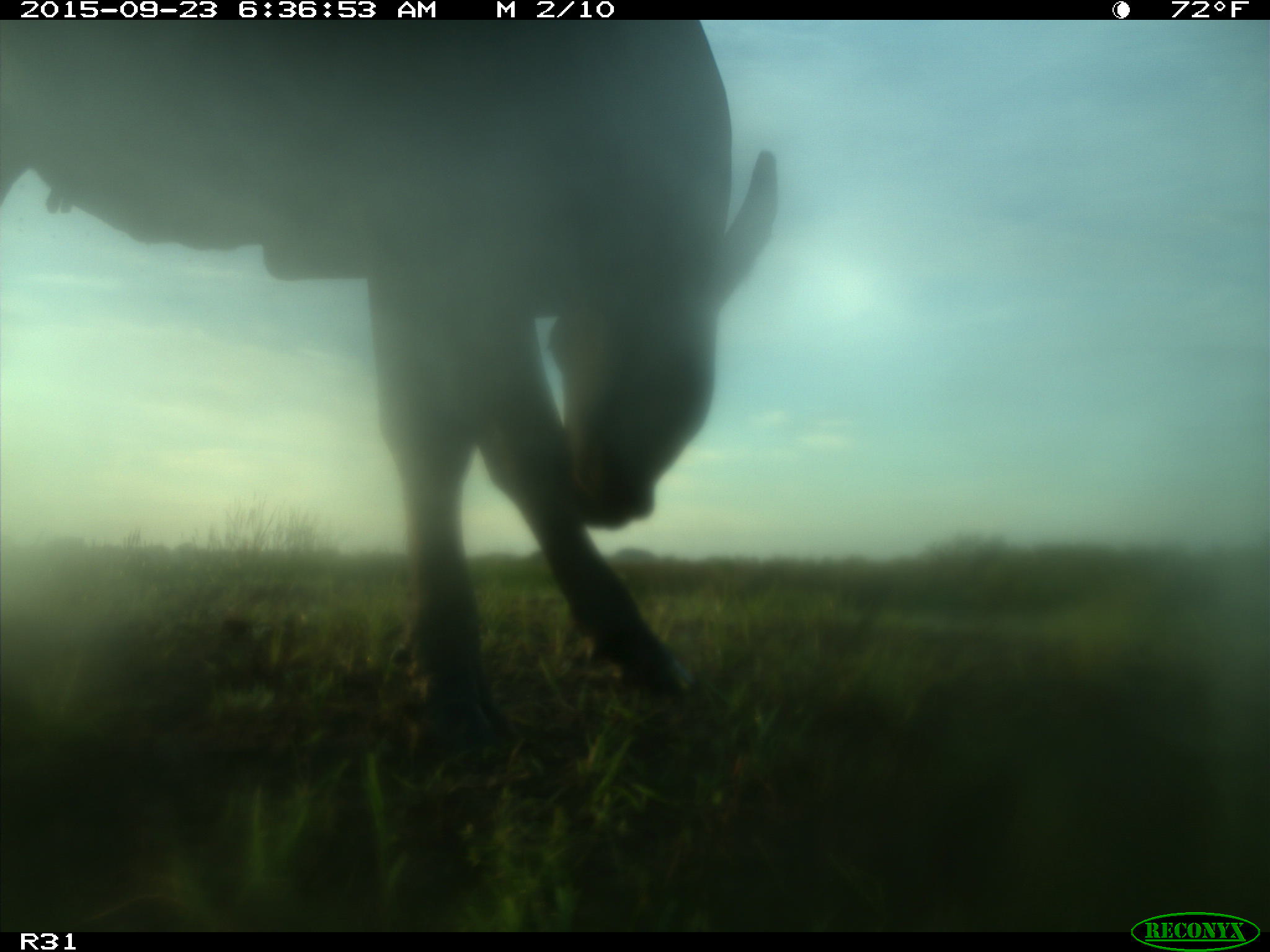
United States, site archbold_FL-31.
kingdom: Animalia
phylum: Chordata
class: Mammalia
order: Artiodactyla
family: Bovidae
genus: Bos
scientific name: Bos taurus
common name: domestic cow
Bos taurus (domestic cow).